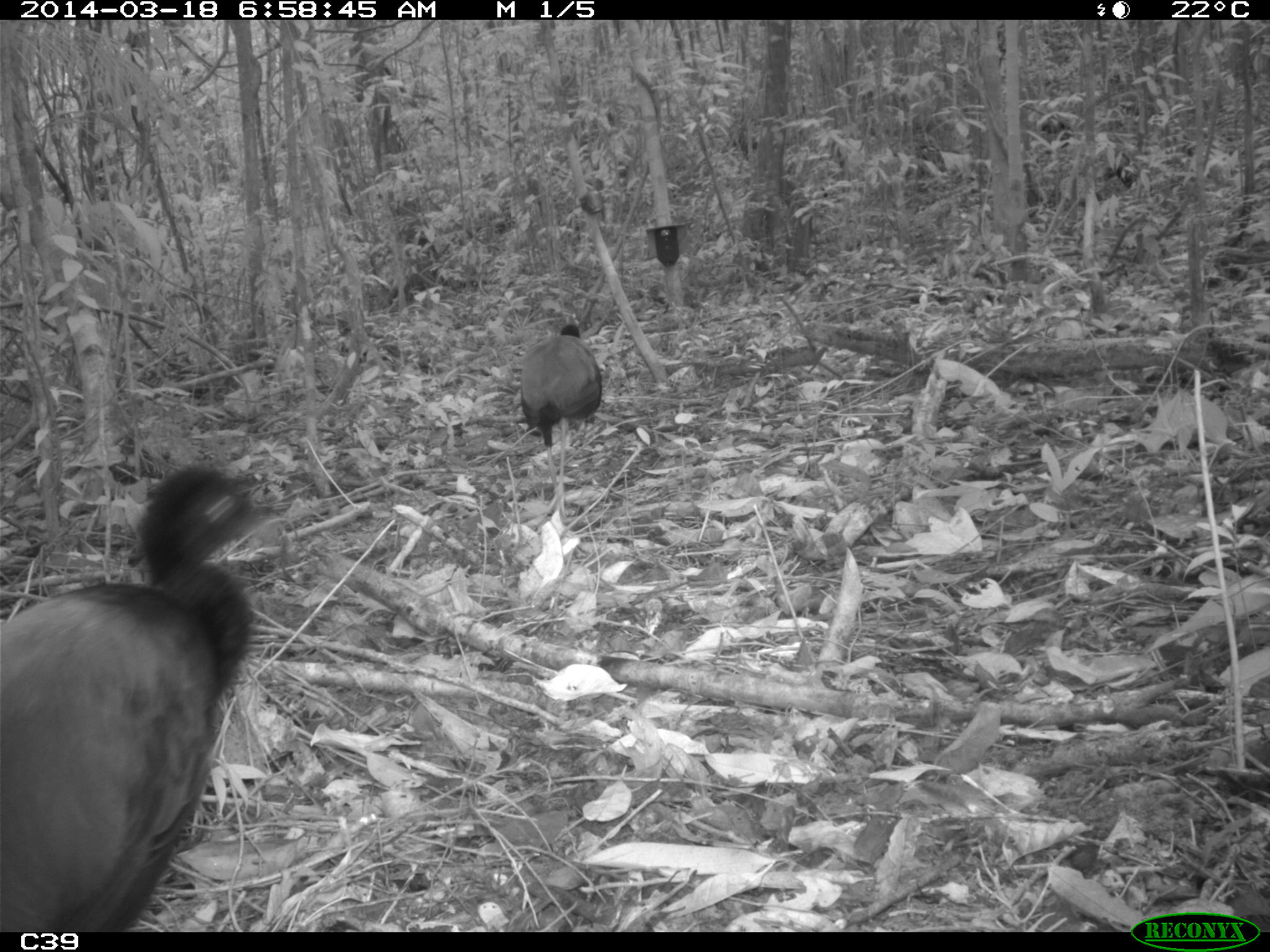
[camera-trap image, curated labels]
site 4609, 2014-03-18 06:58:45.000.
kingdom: Animalia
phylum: Chordata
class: Aves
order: Gruiformes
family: Psophiidae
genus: Psophia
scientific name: Psophia crepitans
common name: gray-winged trumpeter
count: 11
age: adult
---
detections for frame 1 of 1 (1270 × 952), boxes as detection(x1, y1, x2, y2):
psophia crepitans: detection(2, 460, 287, 930); detection(518, 321, 603, 520)